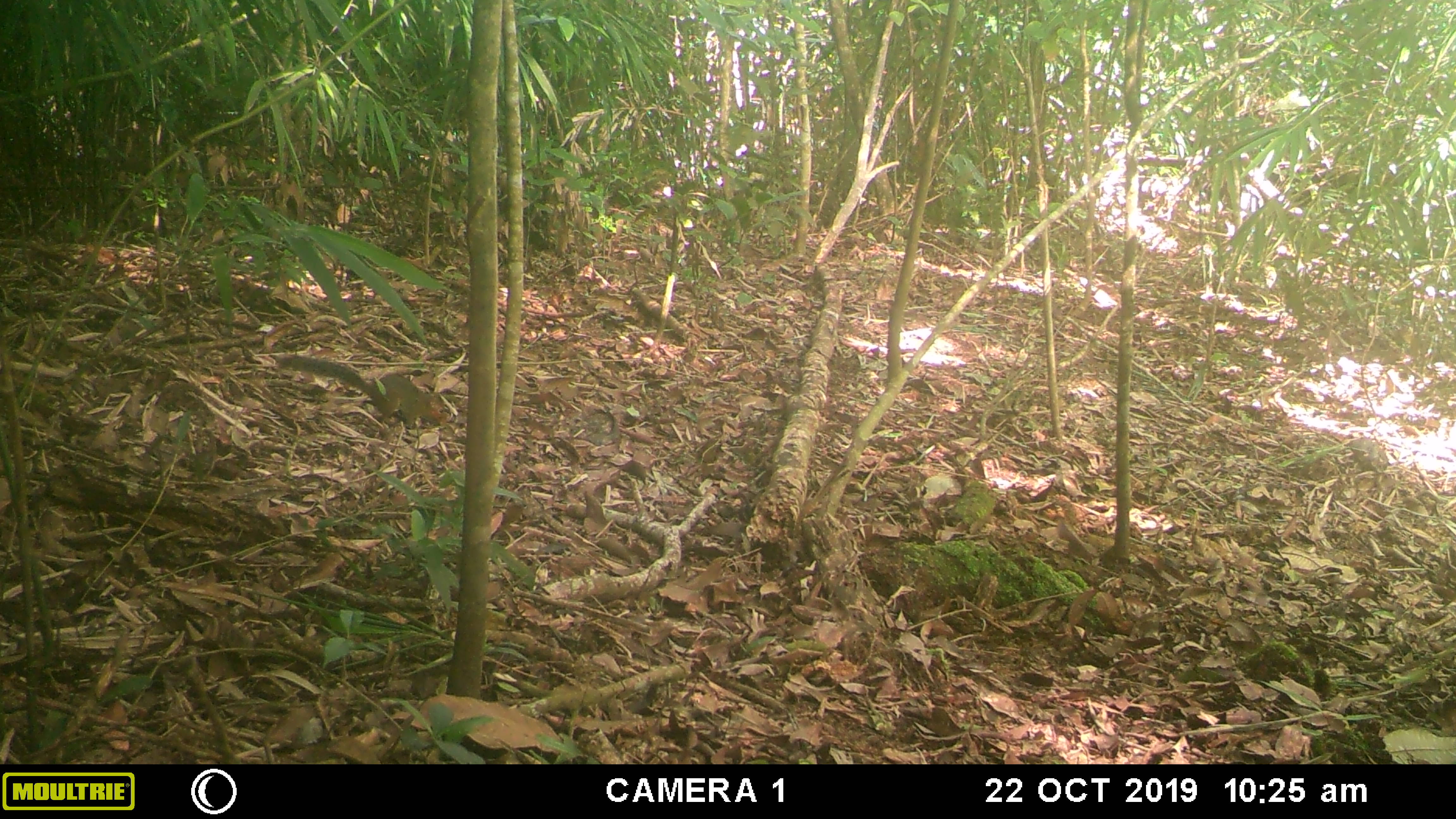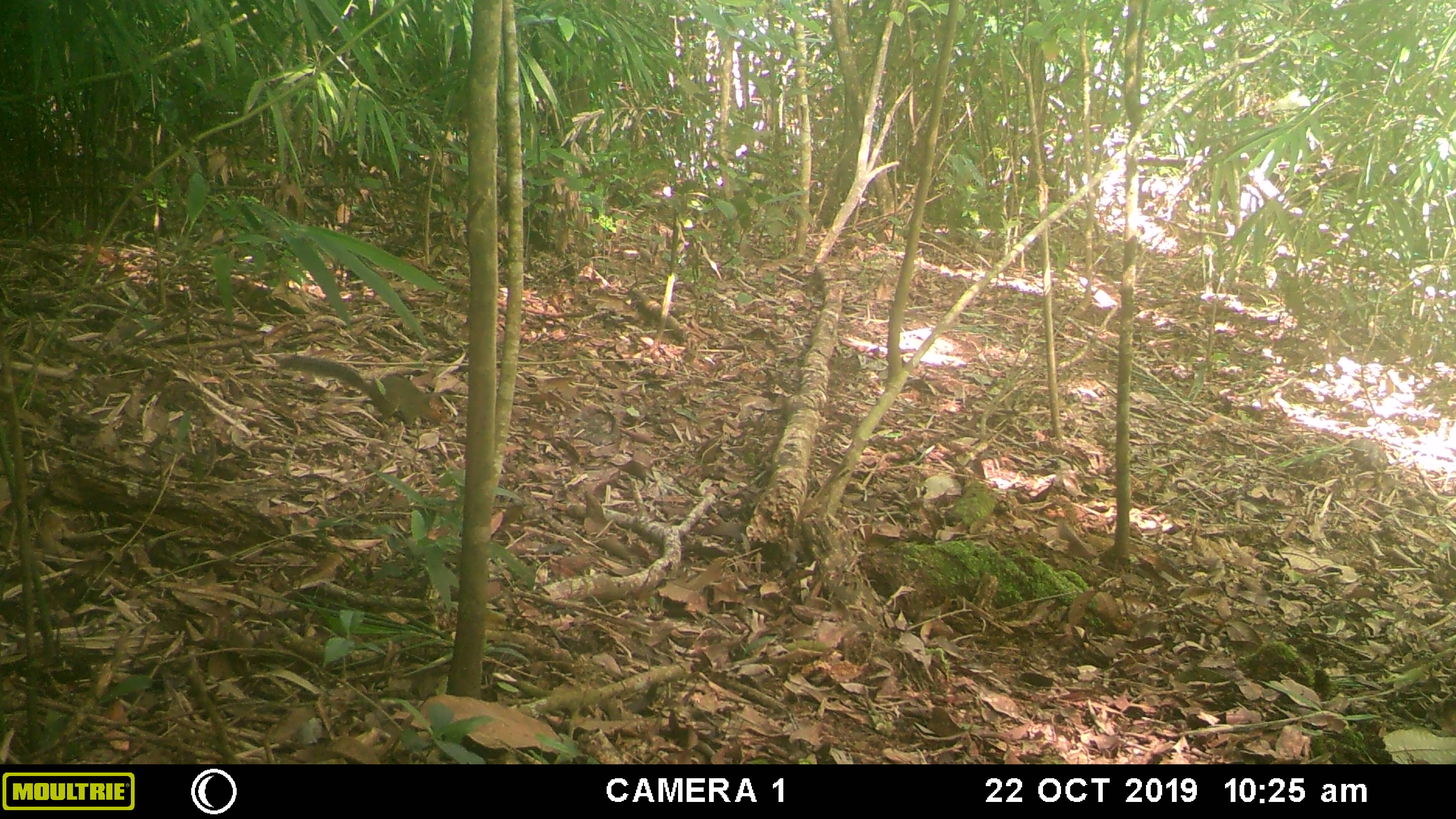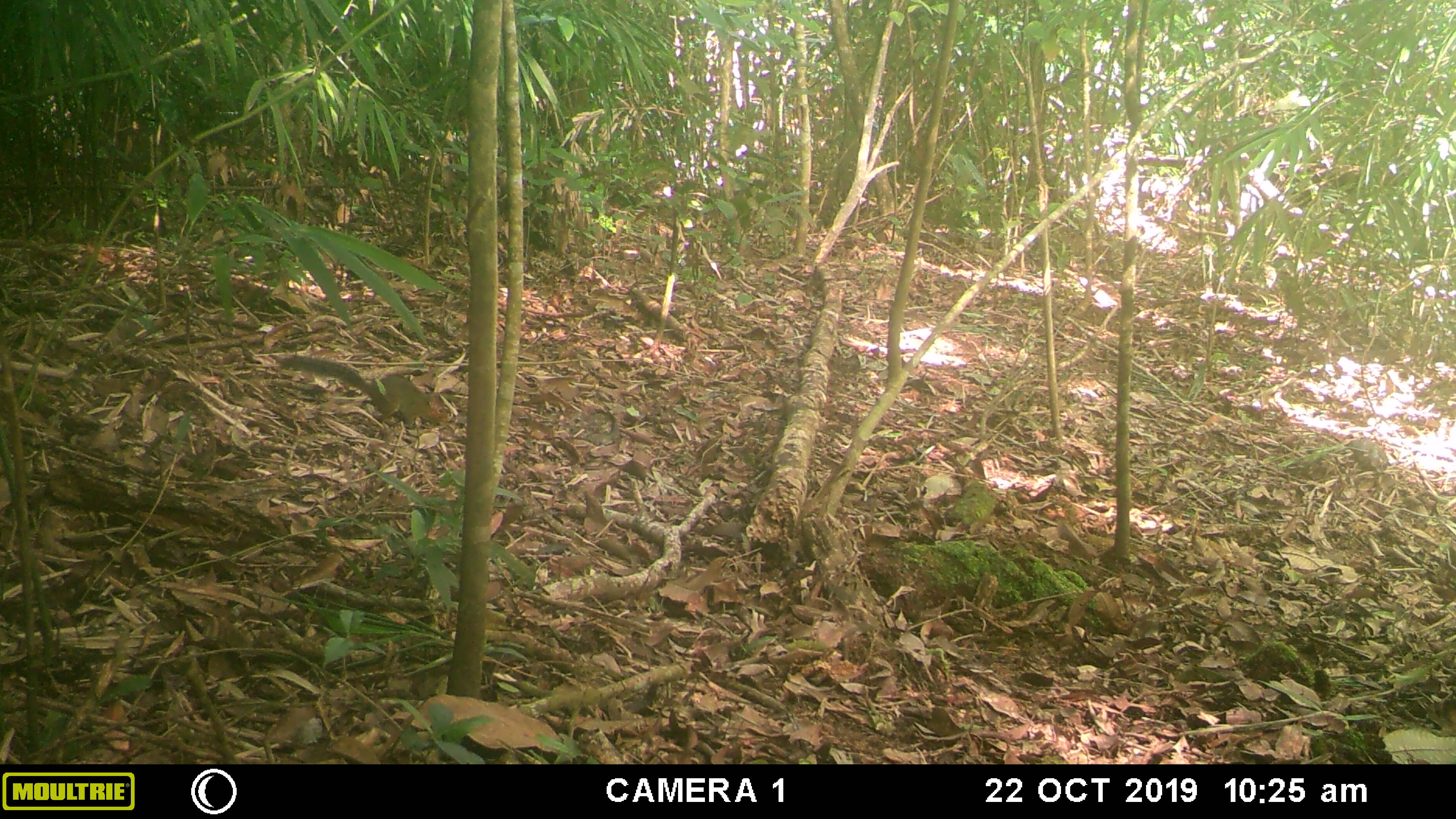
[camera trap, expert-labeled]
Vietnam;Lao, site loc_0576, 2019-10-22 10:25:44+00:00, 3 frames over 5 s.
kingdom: Animalia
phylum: Chordata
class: Aves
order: Galliformes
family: Phasianidae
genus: Polyplectron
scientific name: Polyplectron bicalcaratum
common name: gray peacock-pheasant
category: grey peacock pheasant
Grey peacock pheasant (gray peacock-pheasant) (Polyplectron bicalcaratum). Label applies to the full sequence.